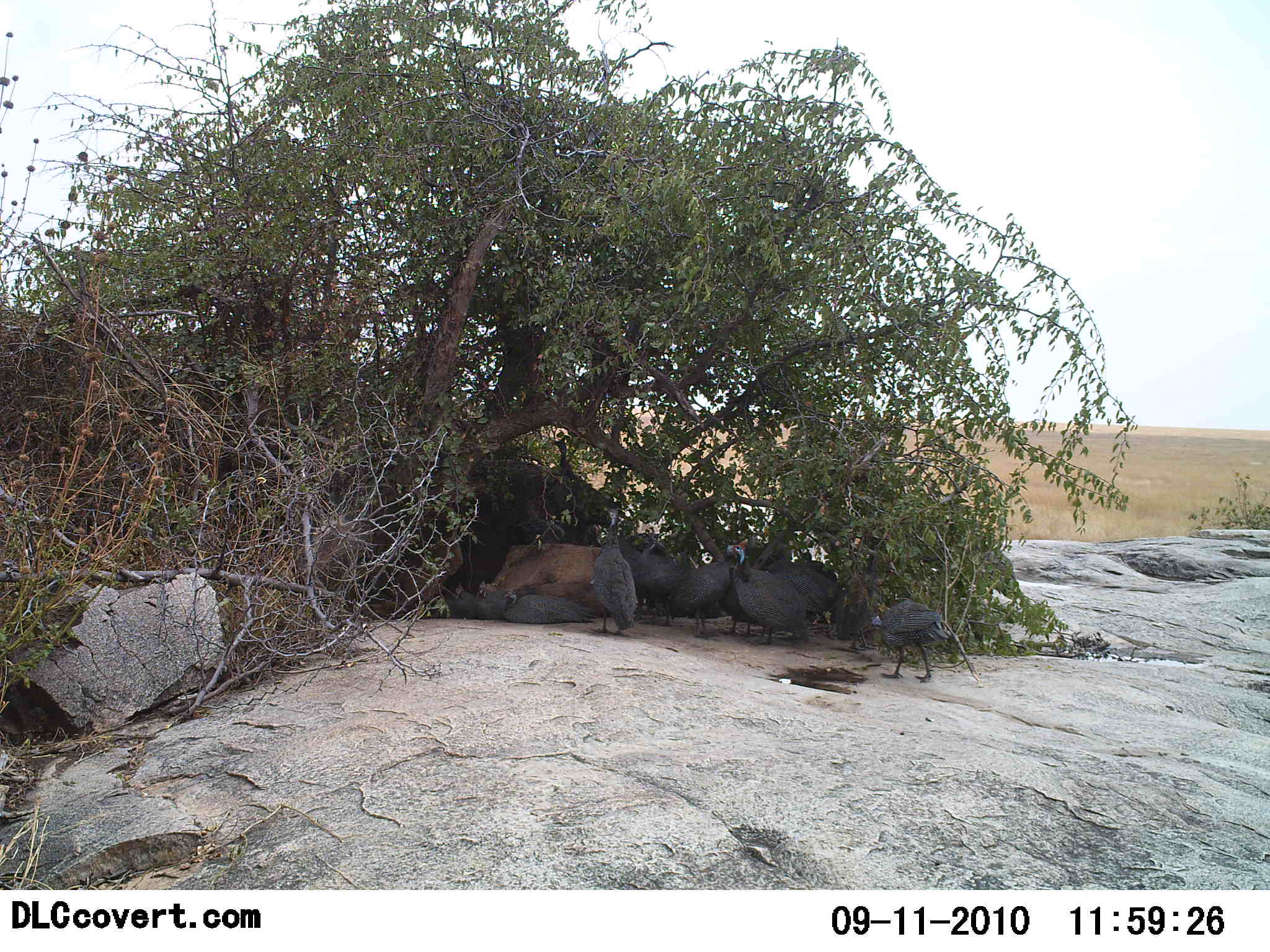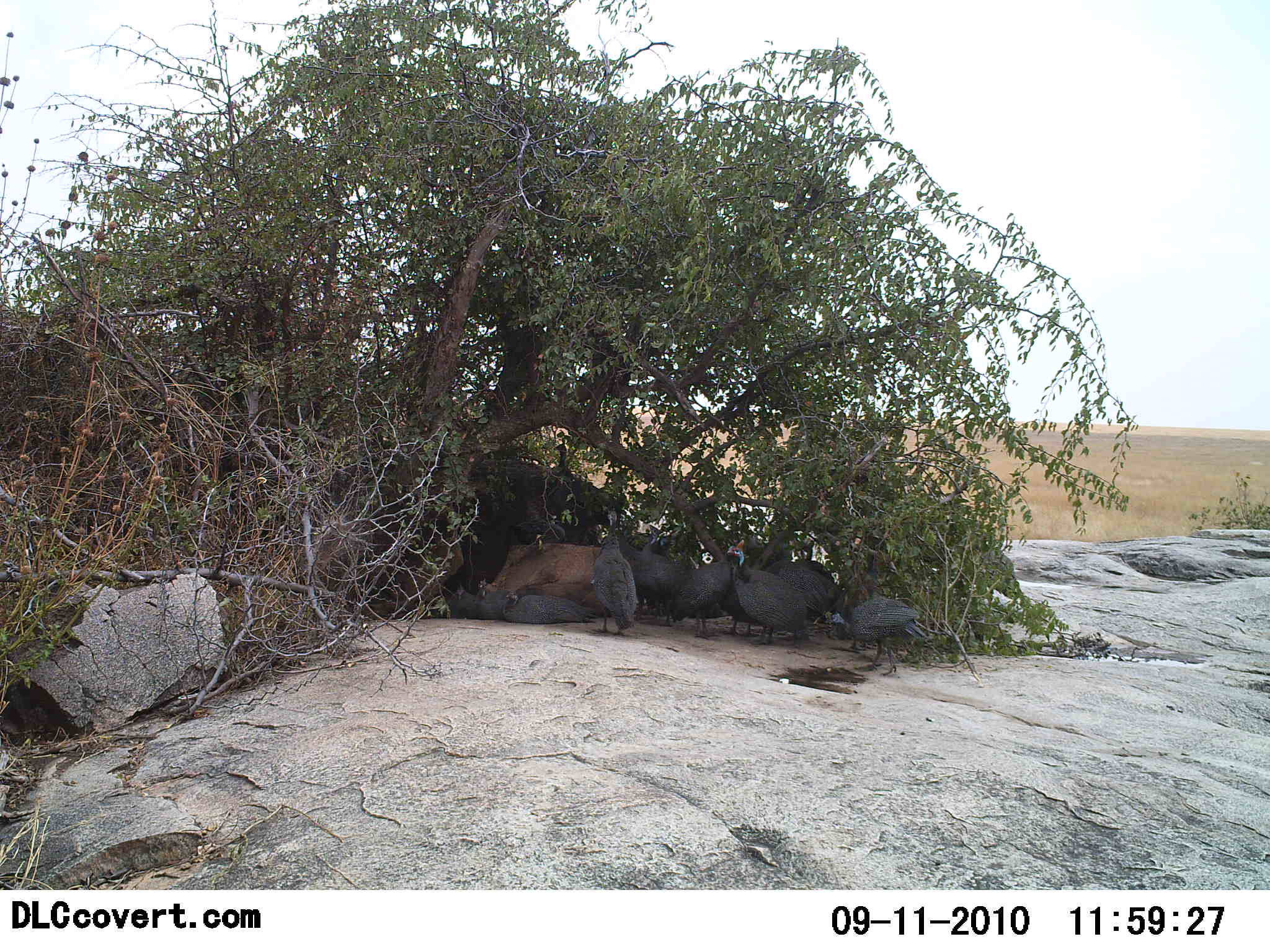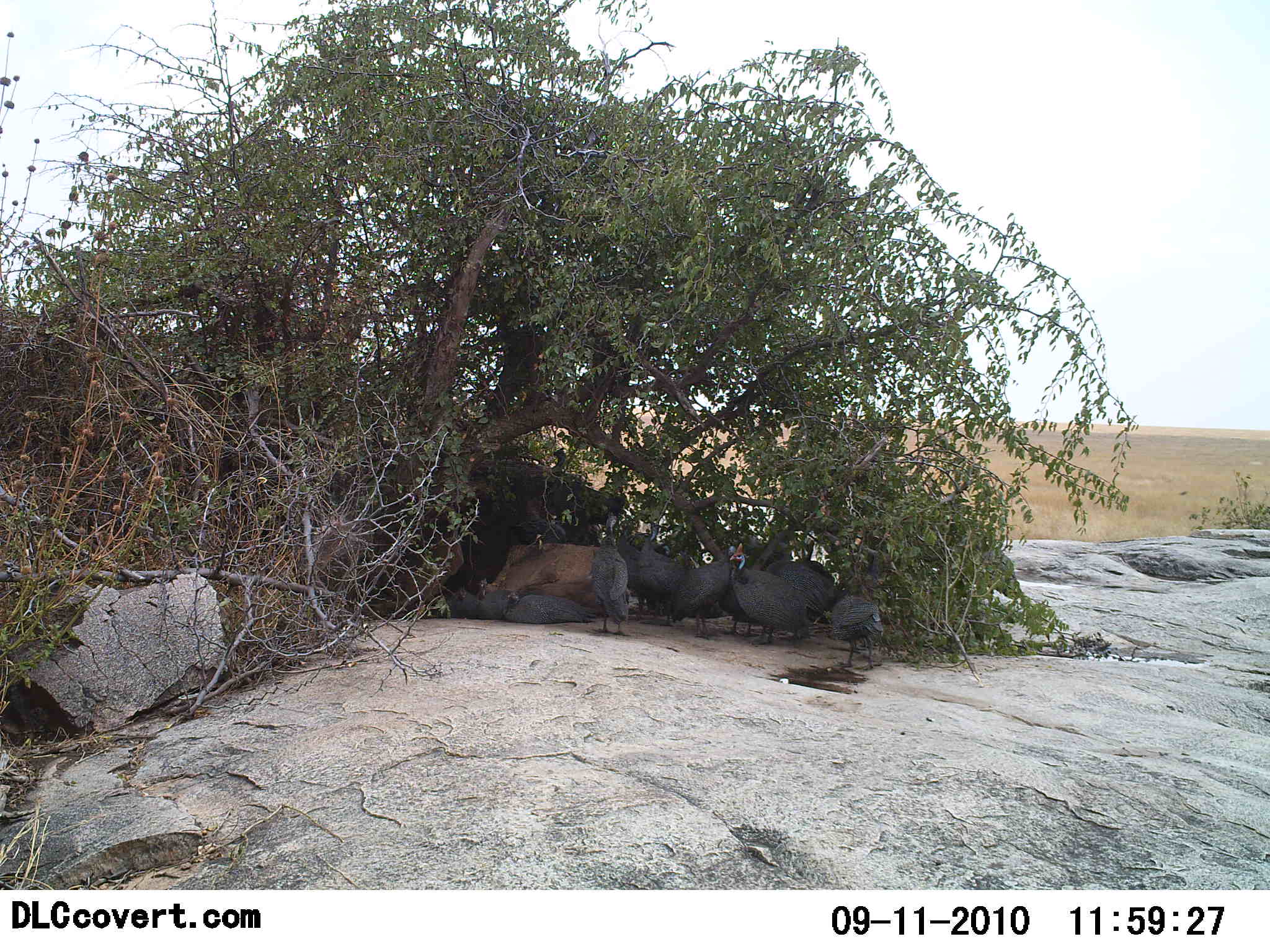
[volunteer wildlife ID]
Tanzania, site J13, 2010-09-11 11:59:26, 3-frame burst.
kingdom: Animalia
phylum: Chordata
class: Aves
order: Galliformes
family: Numididae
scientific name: Numididae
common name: guinea fowl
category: guineafowl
Guineafowl (guinea fowl) (Numididae), count 9. Behavior (volunteer vote fractions): standing 50%, resting 42%, moving 17%, interacting 8%. Young present (vote fraction): 0%. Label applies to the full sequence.